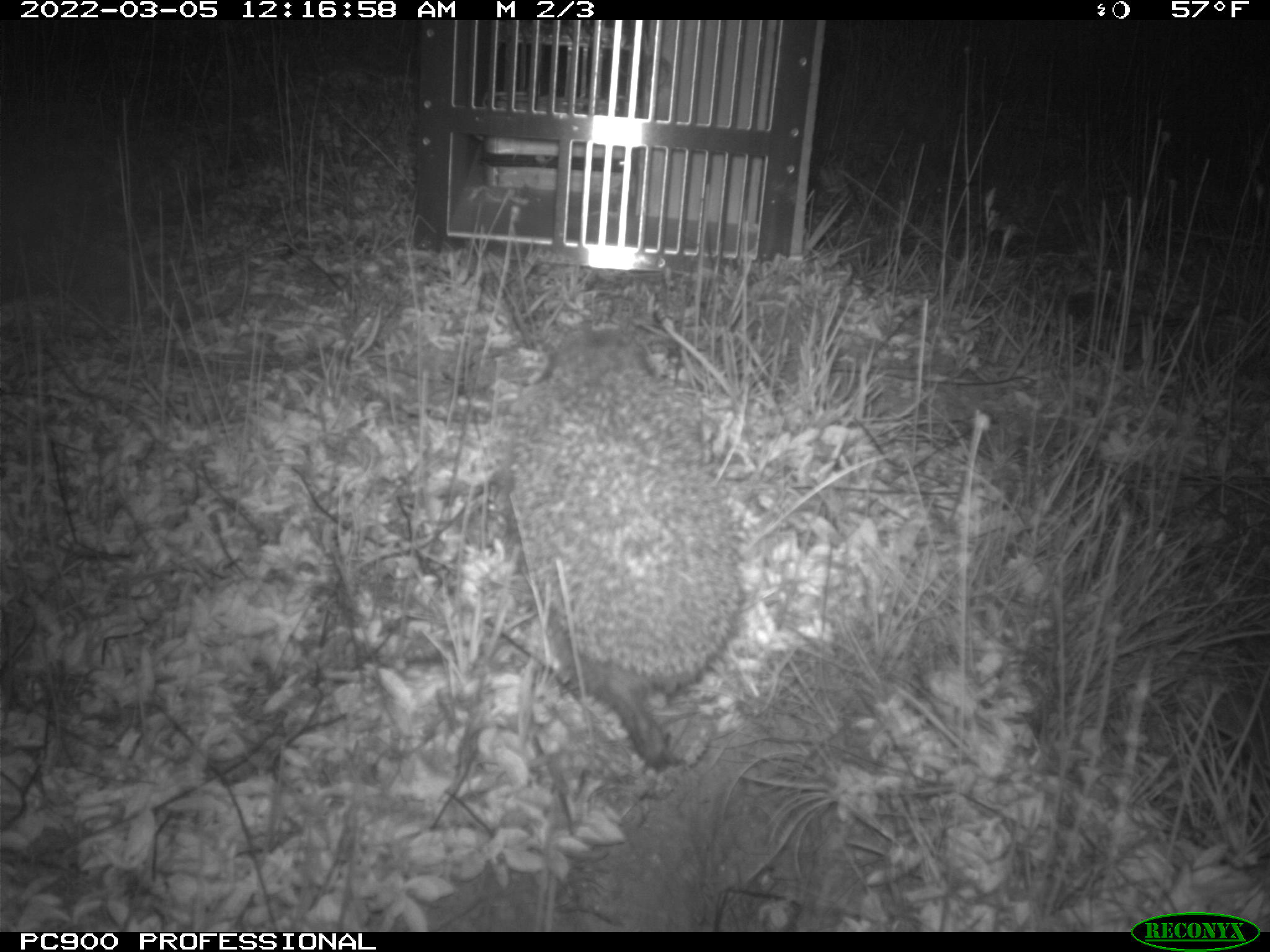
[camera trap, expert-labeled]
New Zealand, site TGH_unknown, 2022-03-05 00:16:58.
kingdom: Animalia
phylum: Chordata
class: Mammalia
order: Eulipotyphla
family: Erinaceidae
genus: Erinaceus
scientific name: Erinaceus europaeus europaeus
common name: european hedgehog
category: hedgehog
Hedgehog (european hedgehog) (Erinaceus europaeus europaeus).